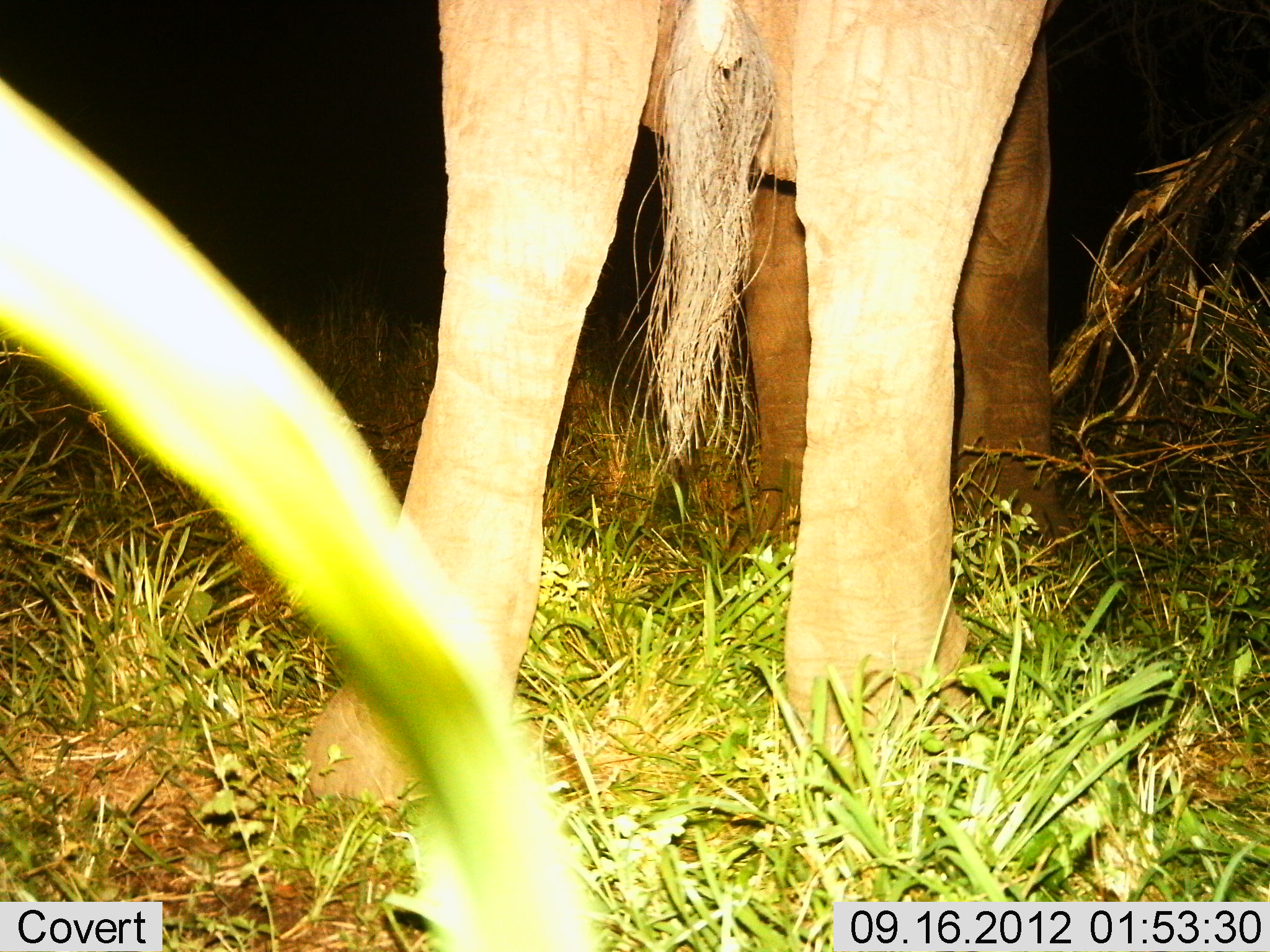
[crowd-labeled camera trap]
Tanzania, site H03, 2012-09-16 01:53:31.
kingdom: Animalia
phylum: Chordata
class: Mammalia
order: Proboscidea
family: Elephantidae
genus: Loxodonta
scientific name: Loxodonta africana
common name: african bush elephant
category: elephant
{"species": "elephant (african bush elephant) (Loxodonta africana)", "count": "1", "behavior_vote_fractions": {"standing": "80%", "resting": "0%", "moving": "10%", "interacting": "0%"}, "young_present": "0%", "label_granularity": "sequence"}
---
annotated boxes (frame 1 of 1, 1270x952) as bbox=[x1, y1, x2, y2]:
animal: bbox=[302, 0, 1071, 813]